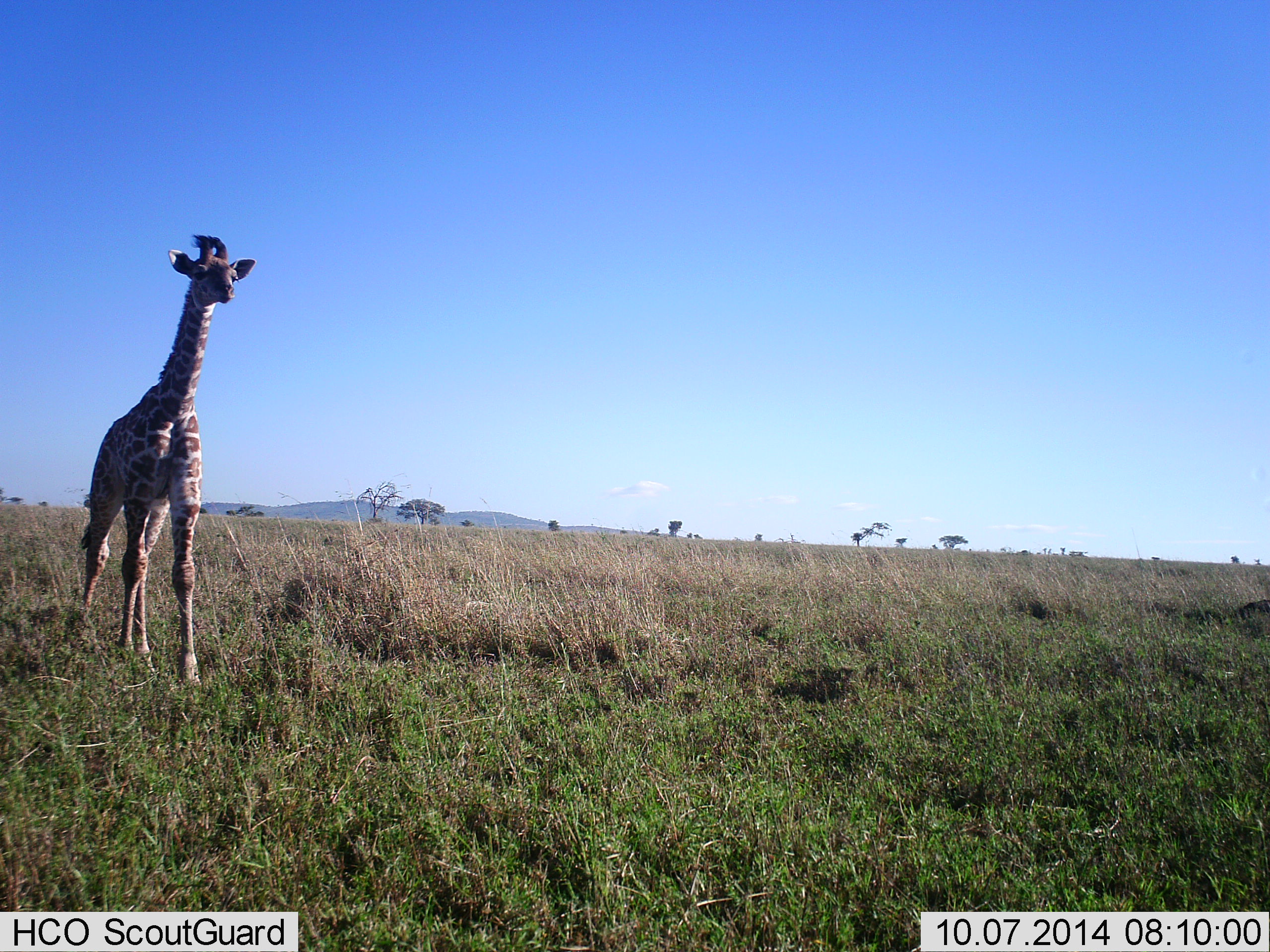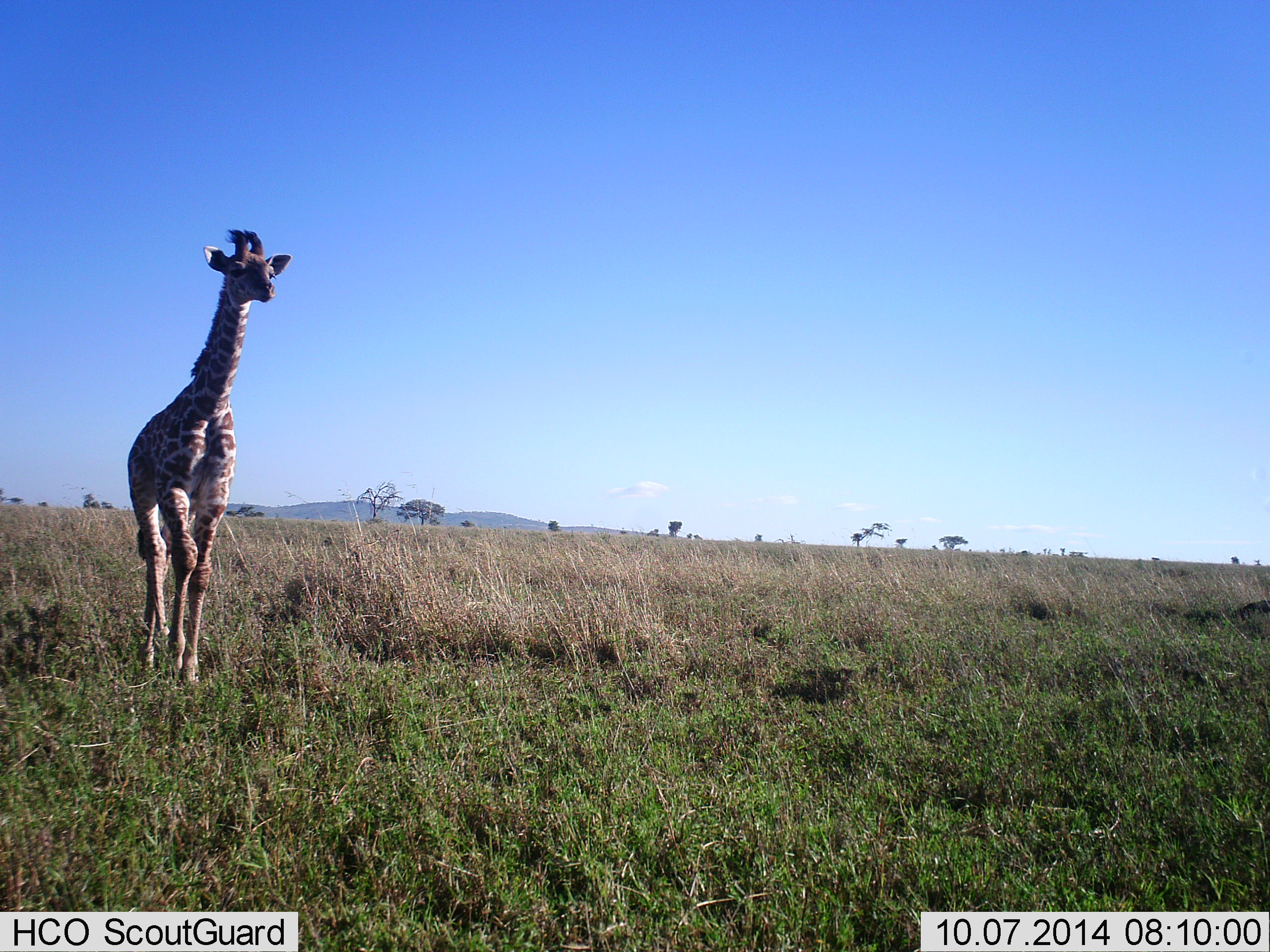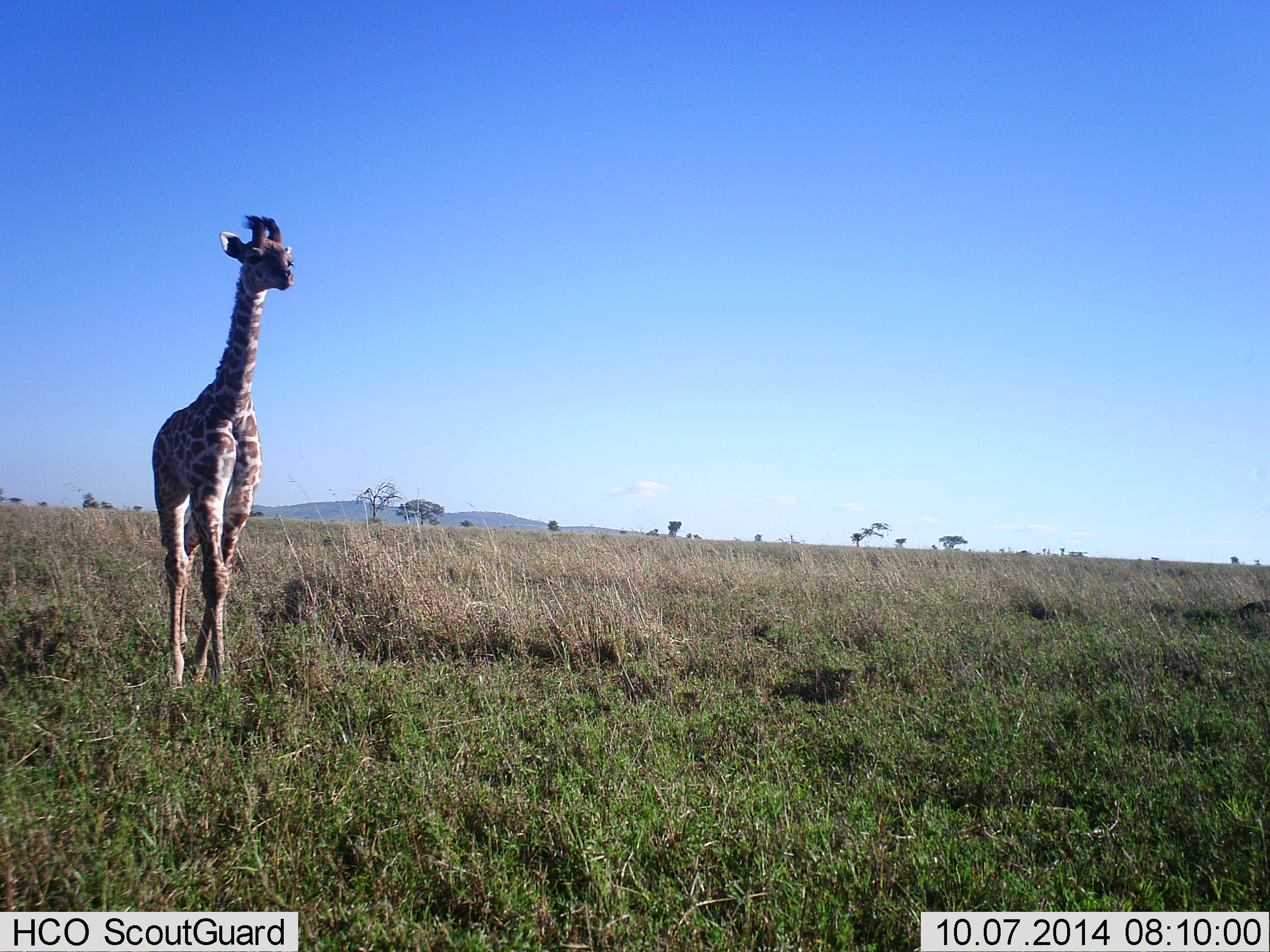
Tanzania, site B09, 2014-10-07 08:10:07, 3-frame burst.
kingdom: Animalia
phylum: Chordata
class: Mammalia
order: Artiodactyla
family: Giraffidae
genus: Giraffa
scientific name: Giraffa camelopardalis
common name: giraffe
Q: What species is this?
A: Giraffe (Giraffa camelopardalis).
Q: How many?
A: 1.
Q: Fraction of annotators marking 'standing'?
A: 0%.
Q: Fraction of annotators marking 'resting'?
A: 0%.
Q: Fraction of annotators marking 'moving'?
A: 100%.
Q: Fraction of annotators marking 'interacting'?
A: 0%.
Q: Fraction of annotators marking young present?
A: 40%.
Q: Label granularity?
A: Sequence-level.